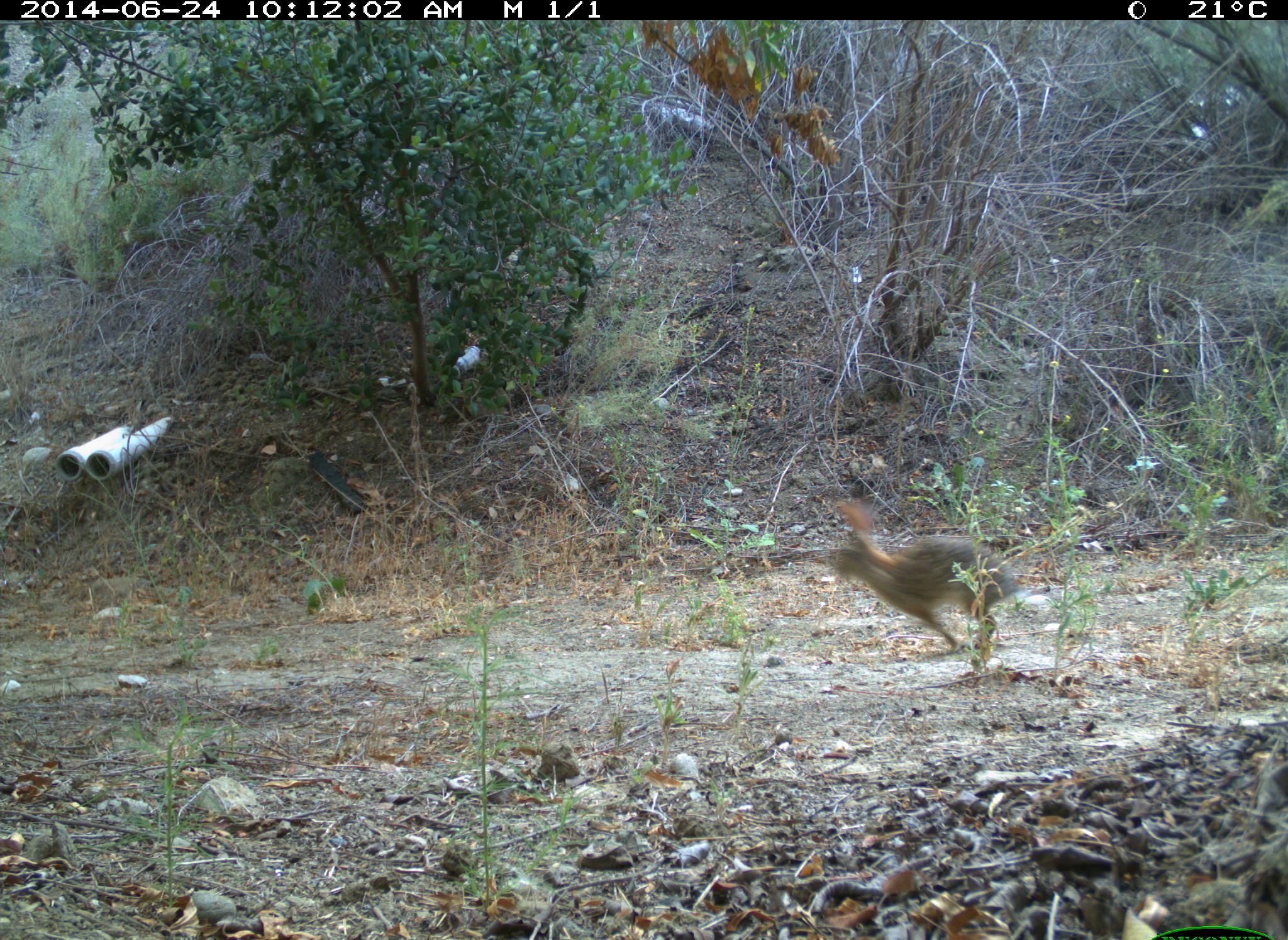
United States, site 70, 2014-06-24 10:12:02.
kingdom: Animalia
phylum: Chordata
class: Mammalia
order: Lagomorpha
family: Leporidae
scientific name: Leporidae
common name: rabbits and hares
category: rabbit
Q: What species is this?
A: Rabbit (rabbits and hares) (Leporidae).